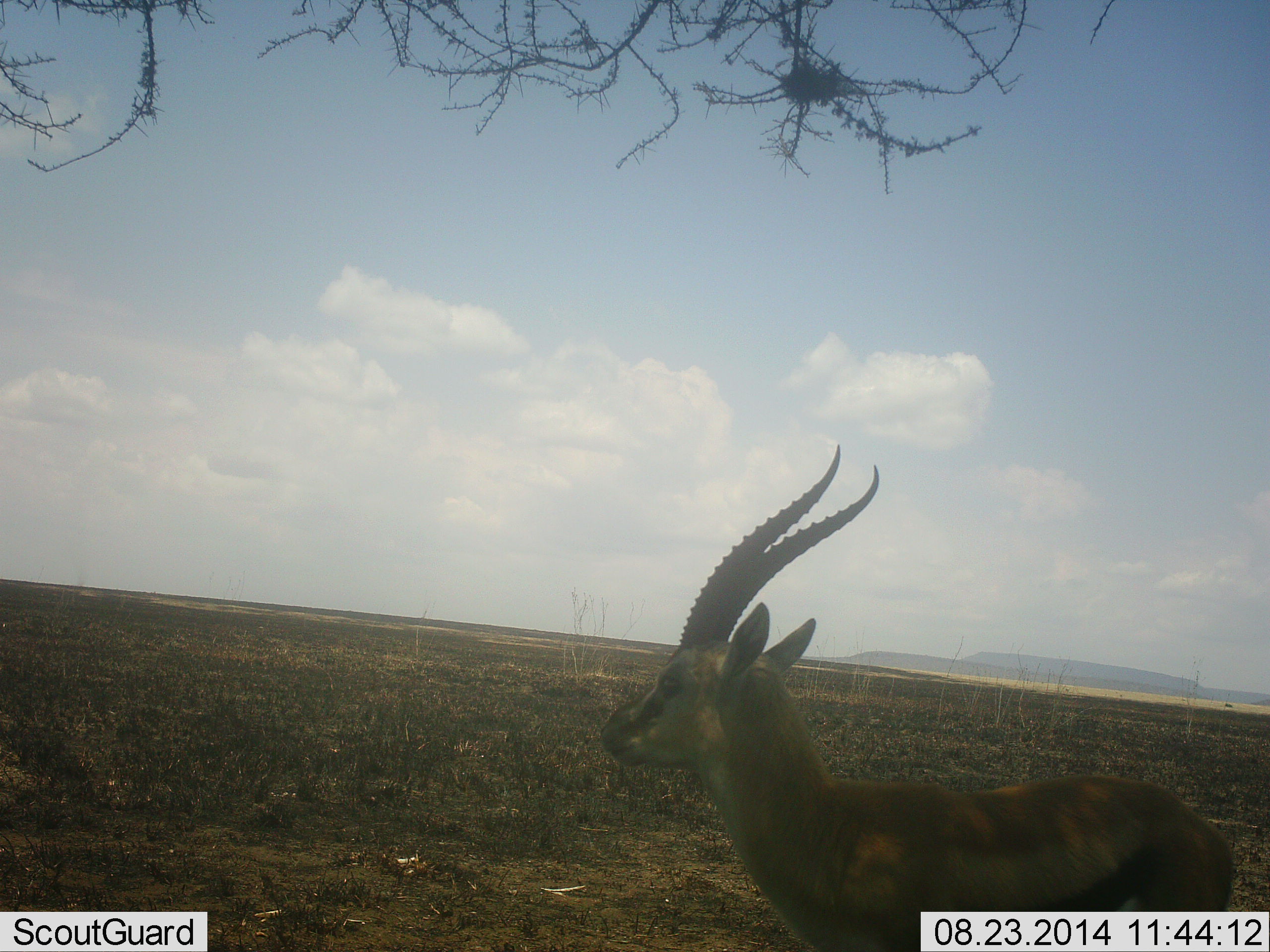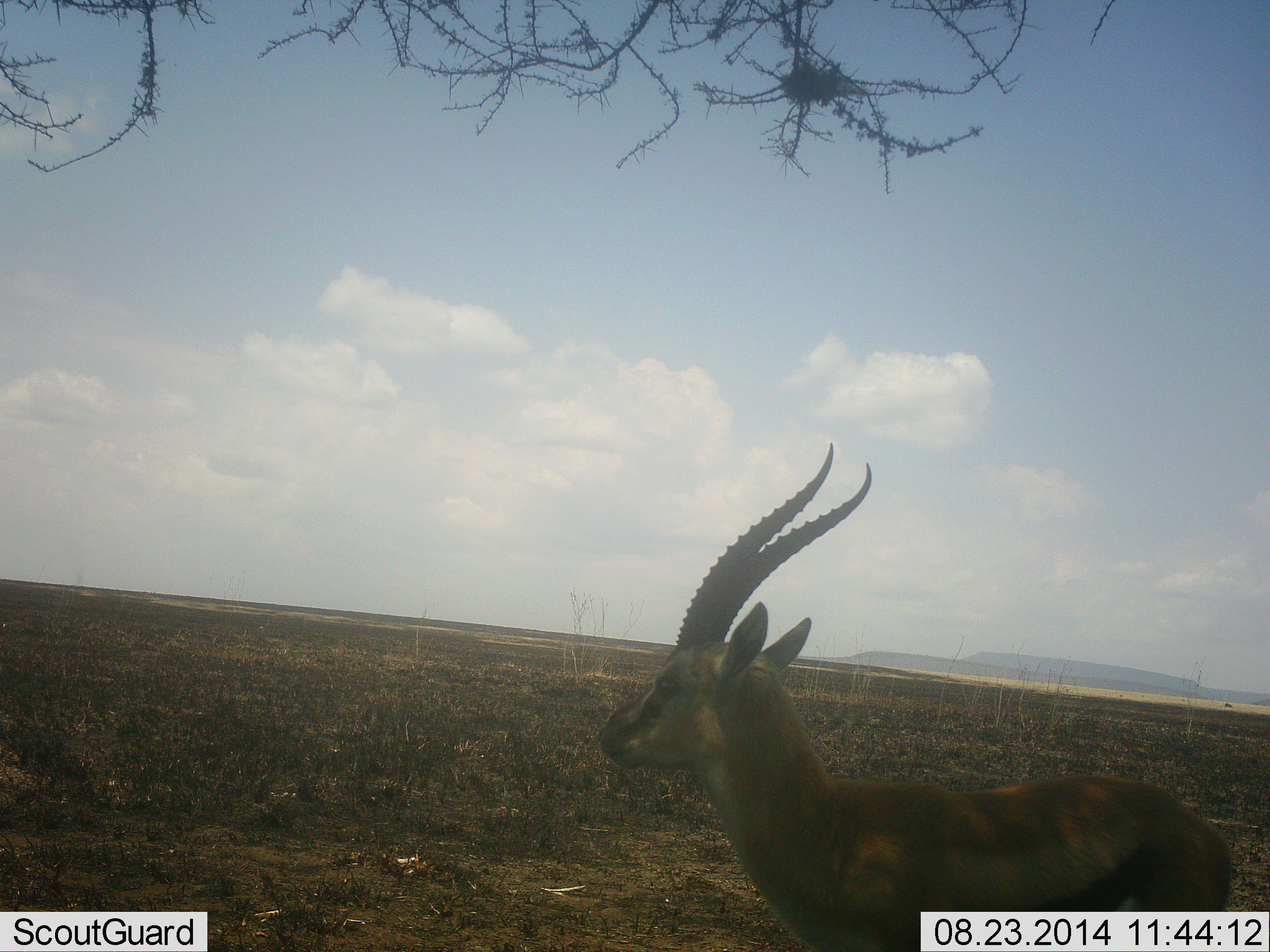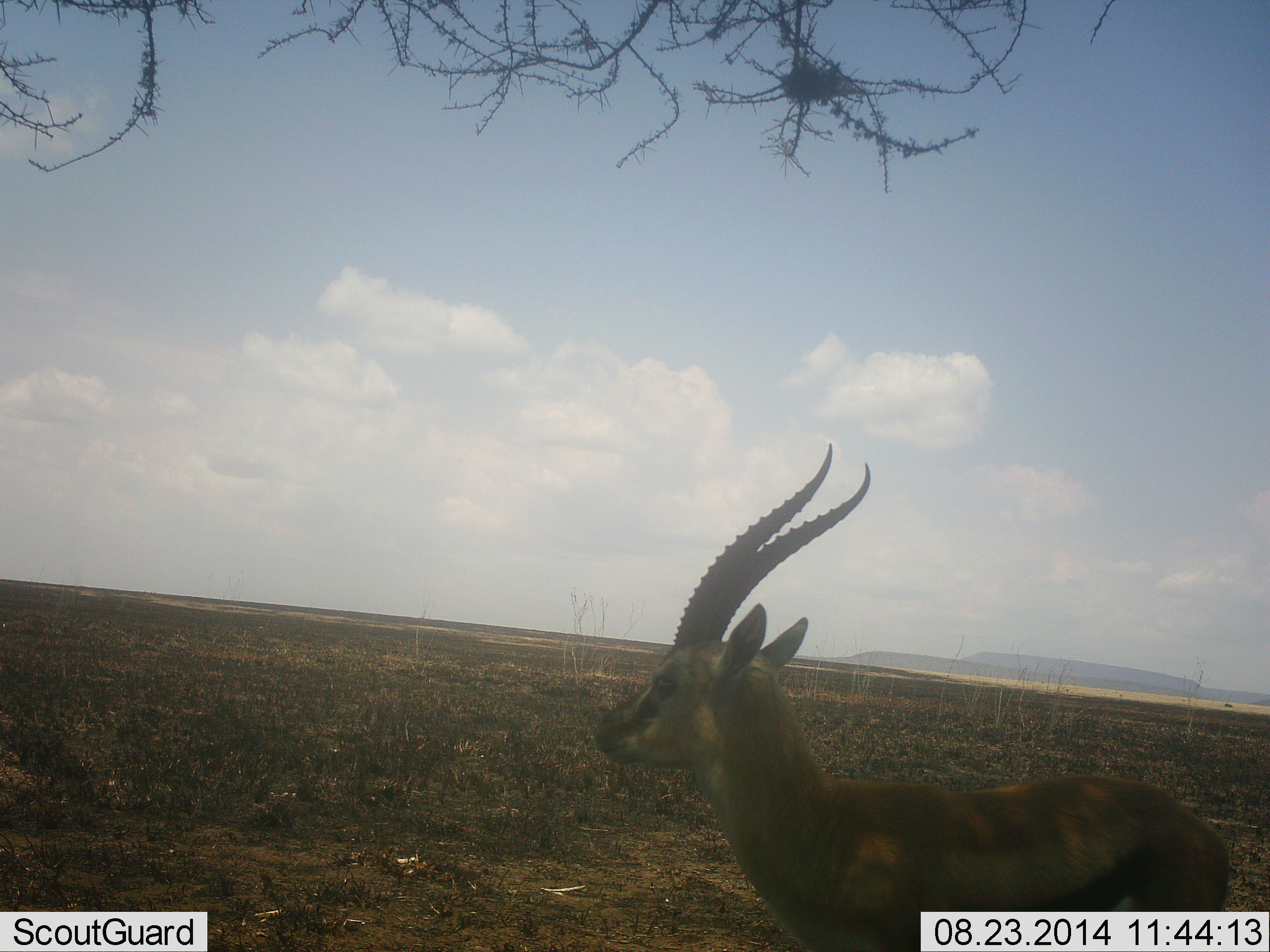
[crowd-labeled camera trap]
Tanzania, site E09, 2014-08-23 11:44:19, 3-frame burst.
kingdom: Animalia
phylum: Chordata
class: Mammalia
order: Artiodactyla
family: Bovidae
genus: Eudorcas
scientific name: Eudorcas thomsonii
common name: thomson's gazelle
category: gazellethomsons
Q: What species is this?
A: Gazellethomsons (thomson's gazelle) (Eudorcas thomsonii).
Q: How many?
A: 1.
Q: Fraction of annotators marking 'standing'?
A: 100%.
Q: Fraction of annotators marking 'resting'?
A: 0%.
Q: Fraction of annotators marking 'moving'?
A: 0%.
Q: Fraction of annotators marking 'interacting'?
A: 0%.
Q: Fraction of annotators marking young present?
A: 0%.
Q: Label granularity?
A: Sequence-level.